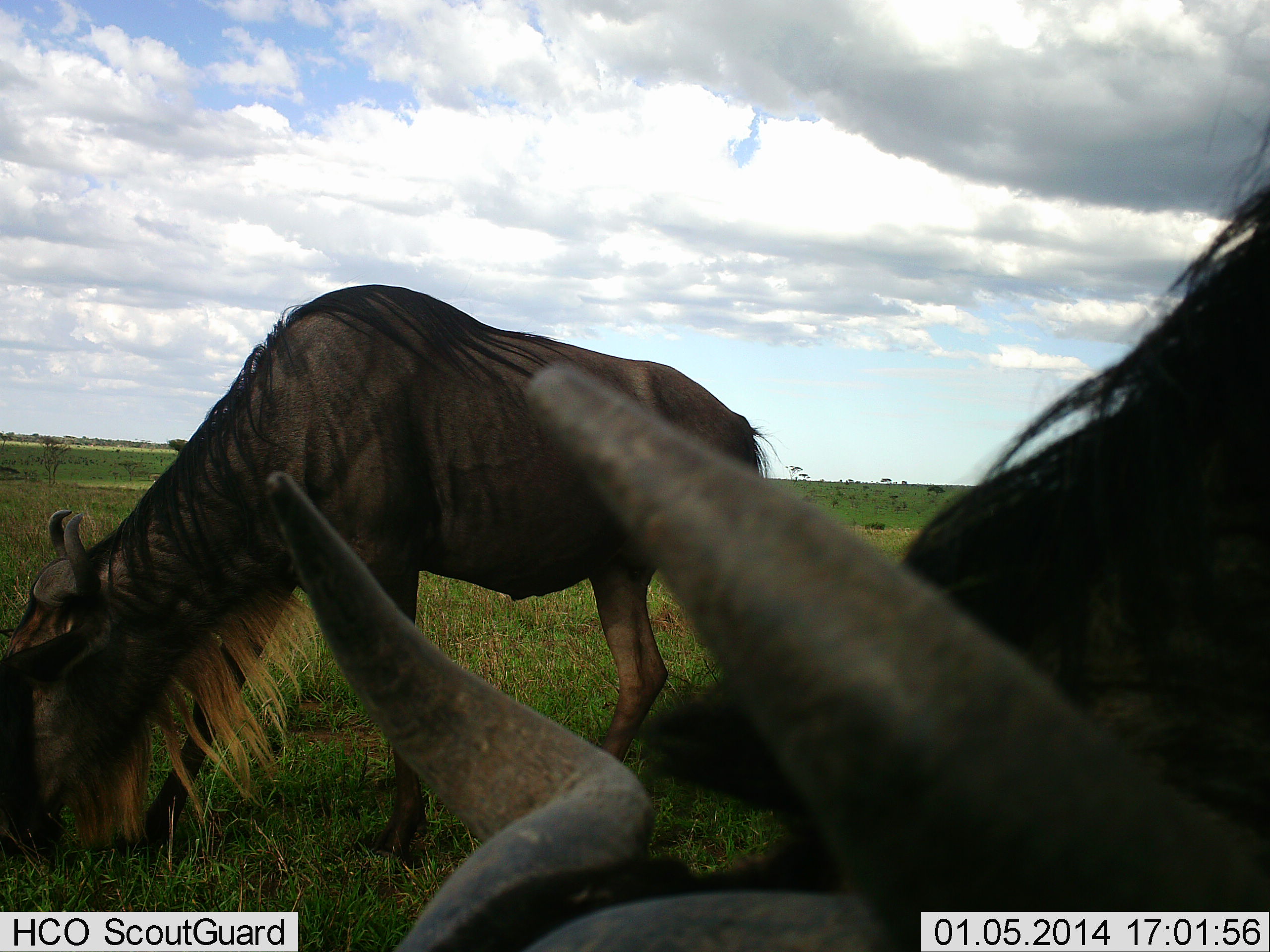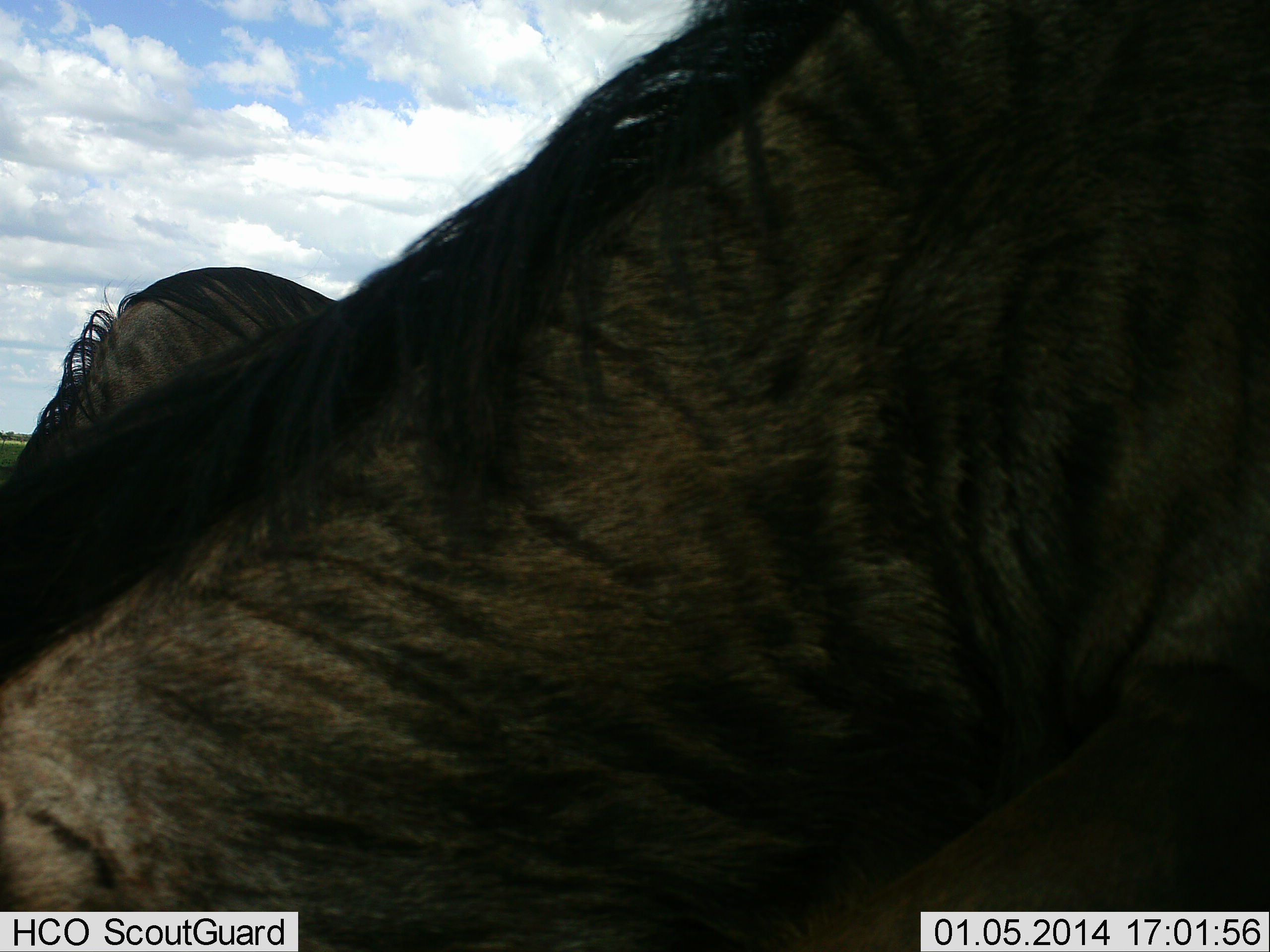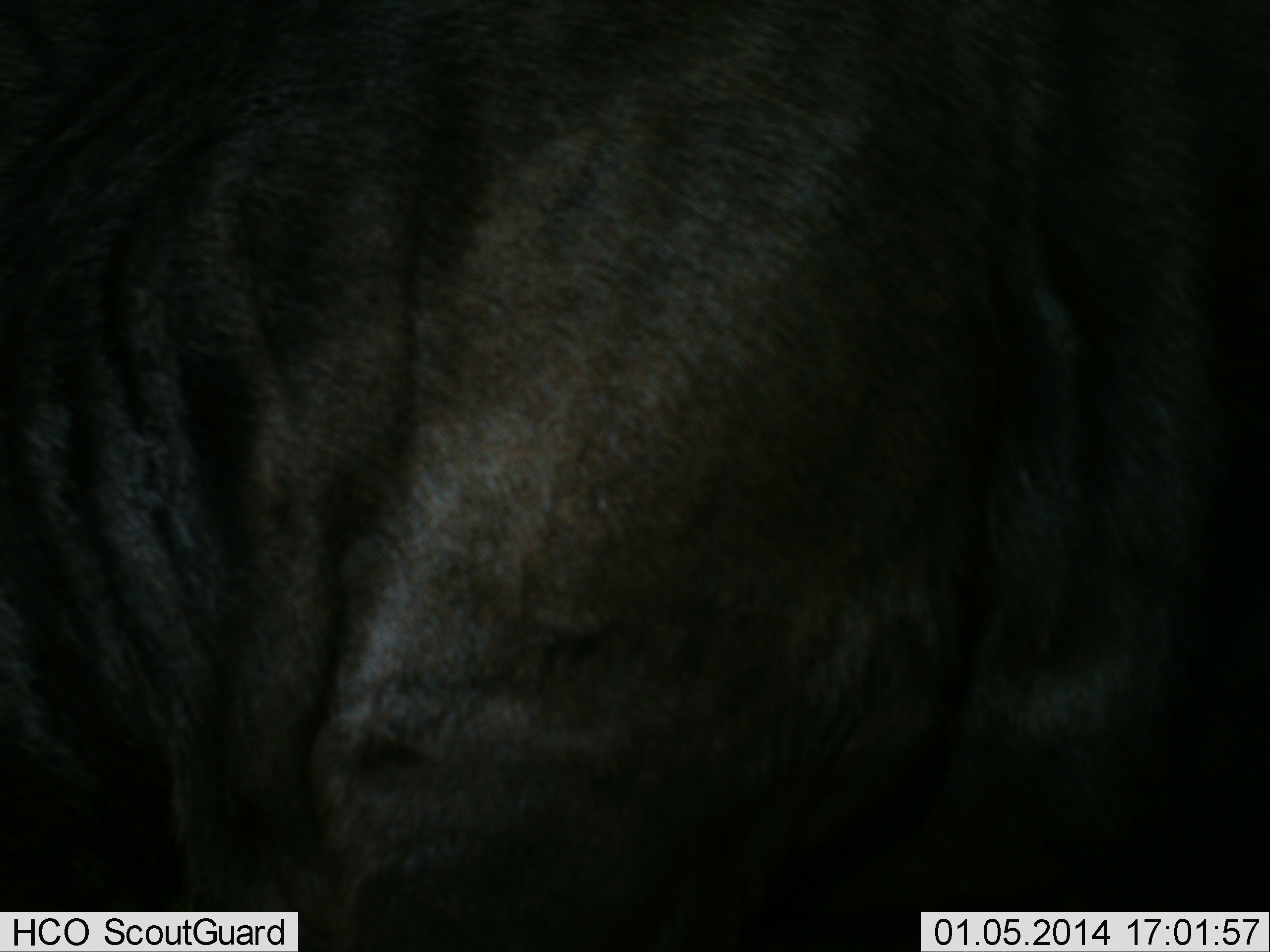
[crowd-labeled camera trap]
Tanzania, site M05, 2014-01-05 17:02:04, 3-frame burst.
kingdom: Animalia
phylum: Chordata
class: Mammalia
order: Artiodactyla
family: Bovidae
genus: Connochaetes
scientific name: Connochaetes taurinus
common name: blue wildebeest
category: wildebeest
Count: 2.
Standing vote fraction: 20%.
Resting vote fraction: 0%.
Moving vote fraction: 30%.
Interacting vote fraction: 0%.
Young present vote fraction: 0%.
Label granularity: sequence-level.